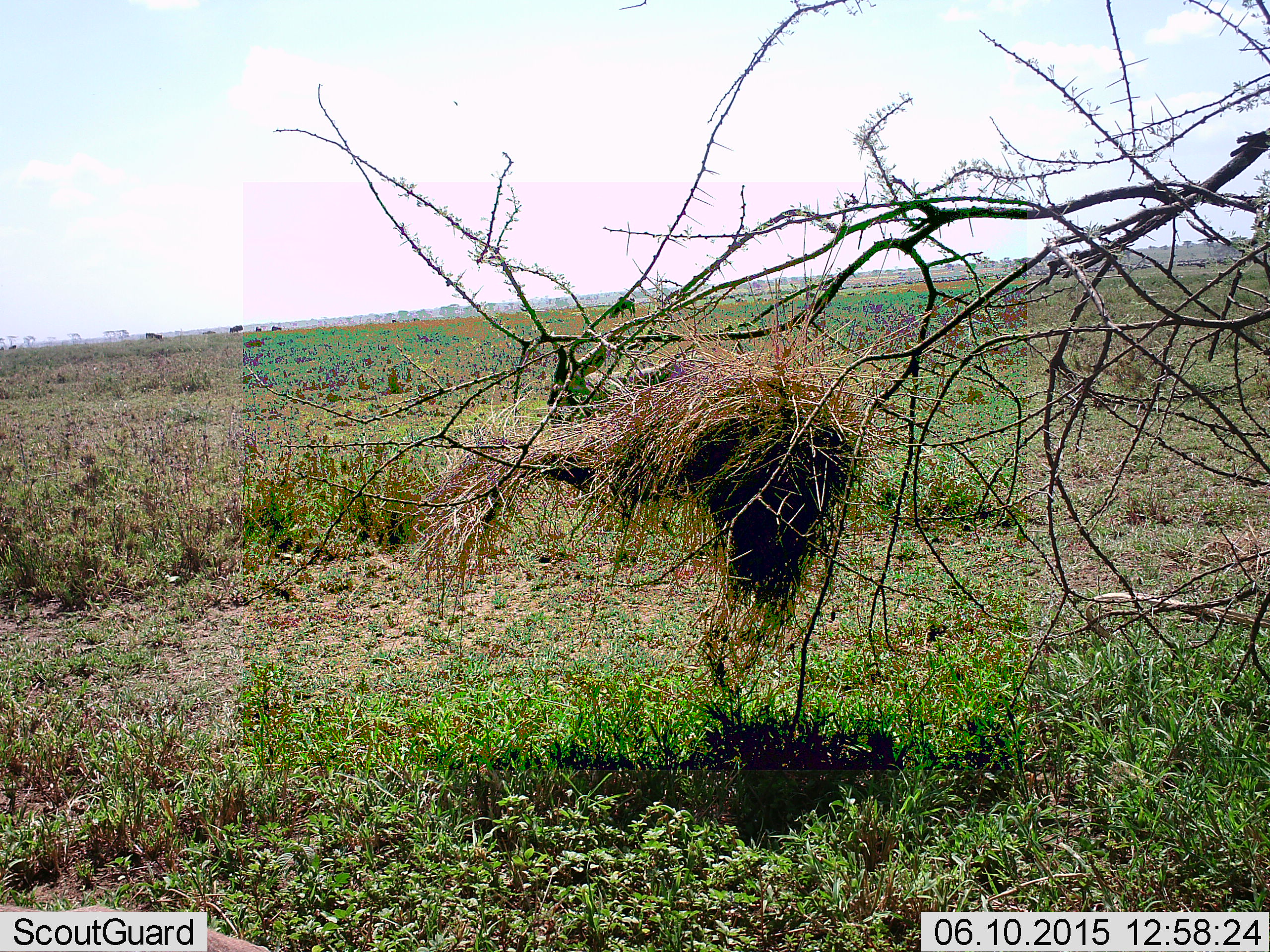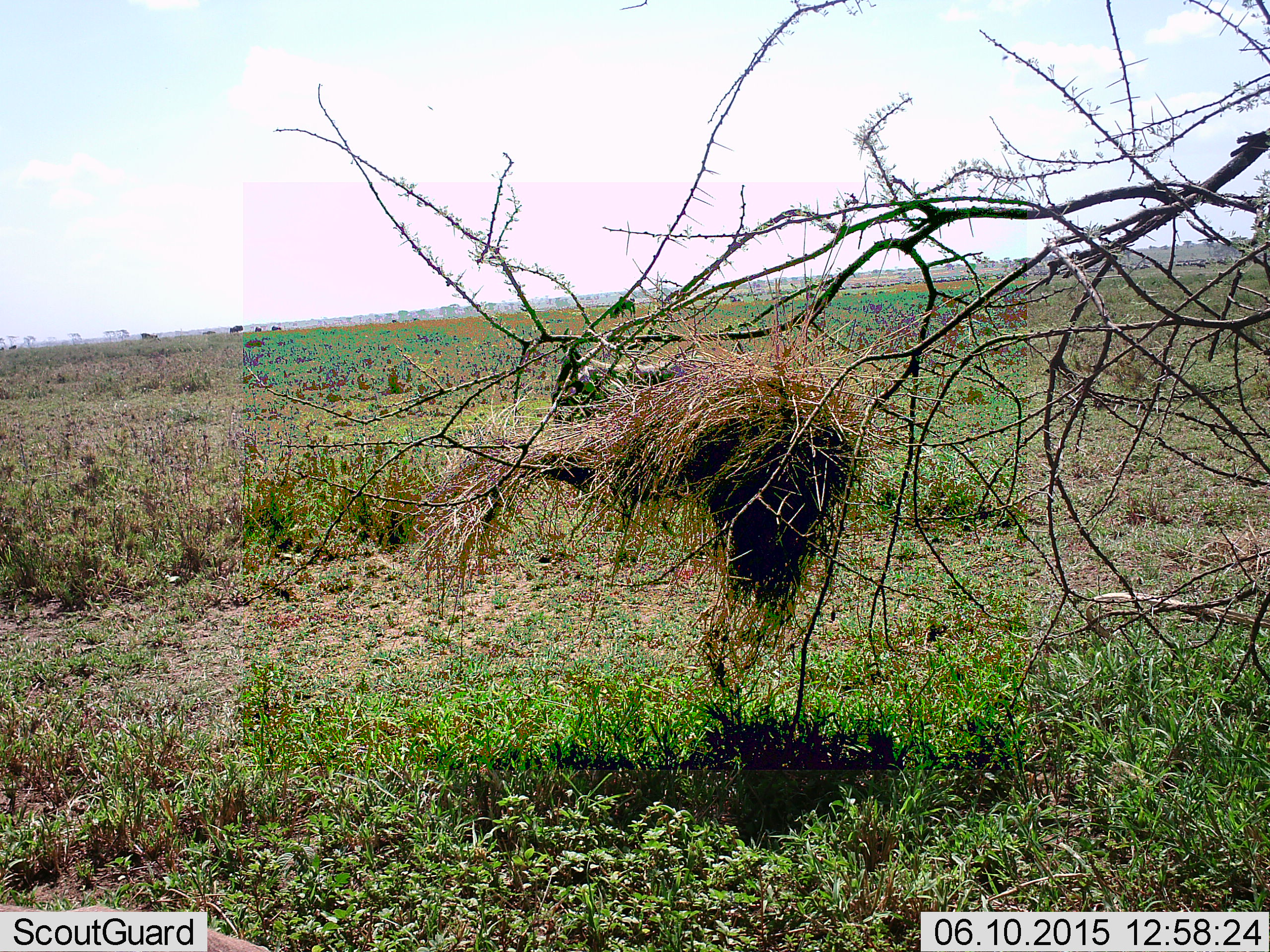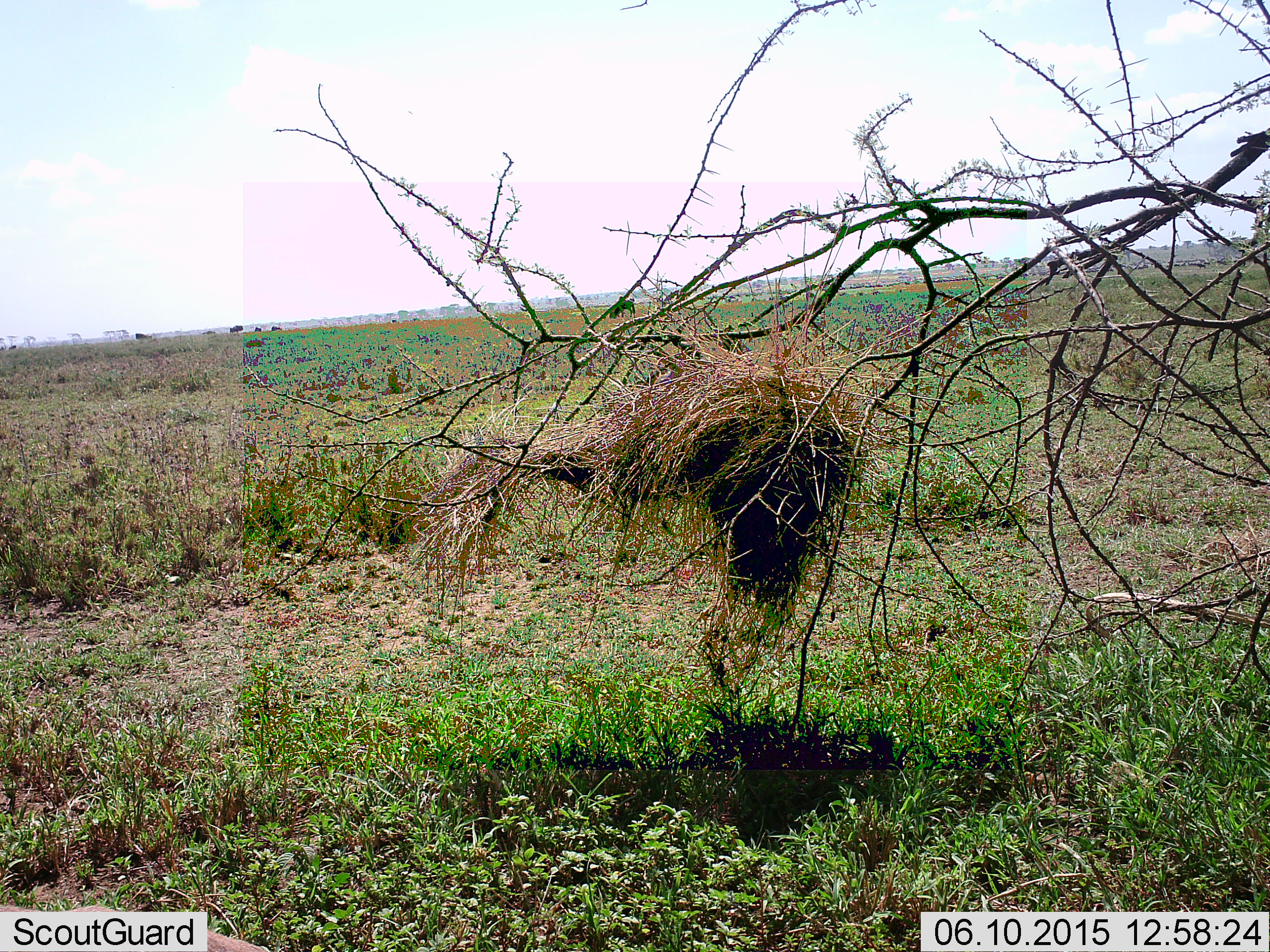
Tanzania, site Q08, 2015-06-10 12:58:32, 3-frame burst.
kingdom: Animalia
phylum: Chordata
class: Mammalia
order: Artiodactyla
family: Bovidae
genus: Connochaetes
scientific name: Connochaetes taurinus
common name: blue wildebeest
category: wildebeest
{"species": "wildebeest (blue wildebeest) (Connochaetes taurinus)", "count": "6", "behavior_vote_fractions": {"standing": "90%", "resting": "20%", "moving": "70%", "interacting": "0%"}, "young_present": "0%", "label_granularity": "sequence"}